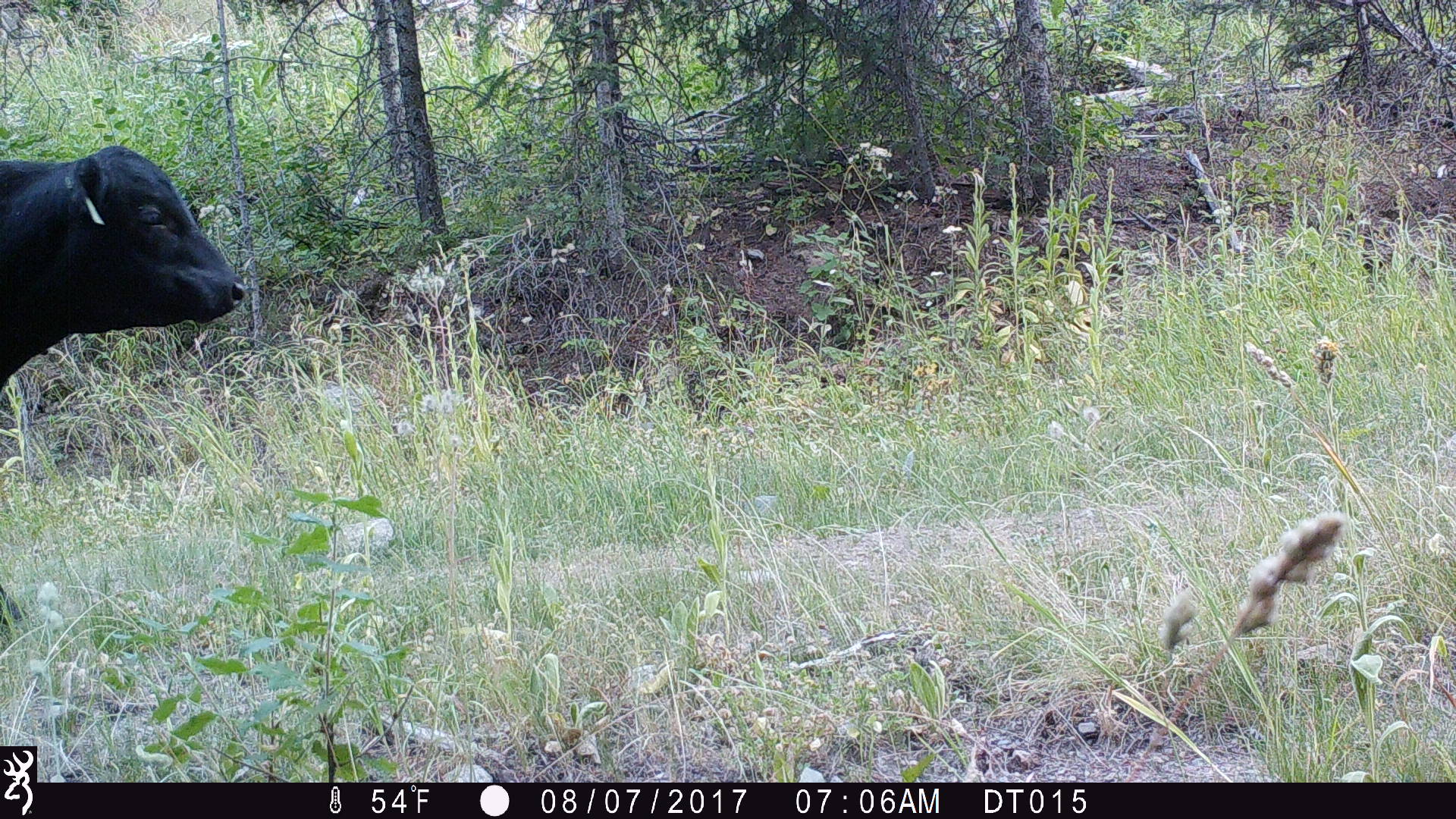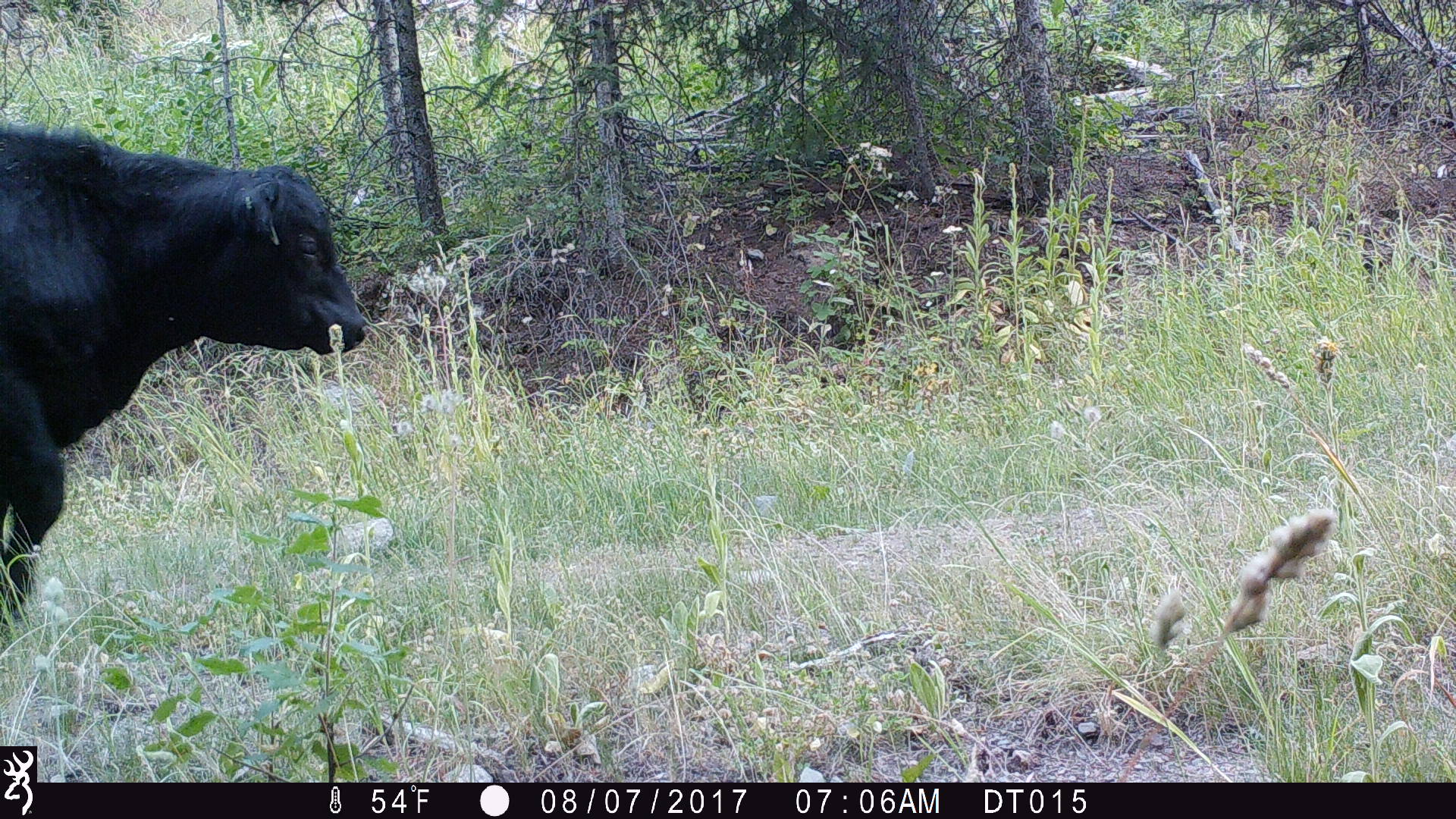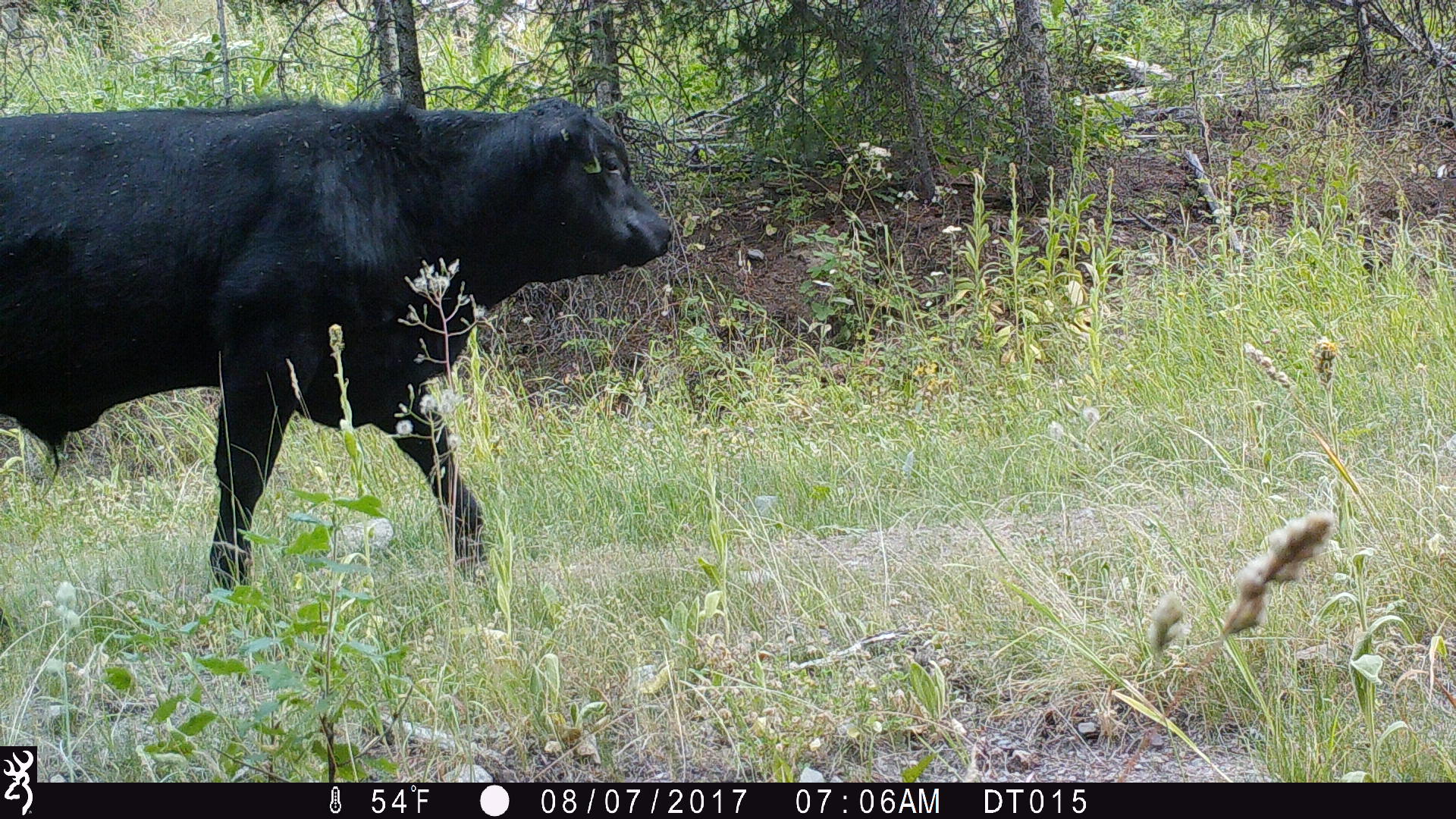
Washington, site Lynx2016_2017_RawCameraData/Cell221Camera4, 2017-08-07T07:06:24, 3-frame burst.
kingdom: Animalia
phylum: Chordata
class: Mammalia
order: Artiodactyla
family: Bovidae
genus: Bos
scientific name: Bos taurus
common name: domestic cattle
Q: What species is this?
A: Domestic cattle (Bos taurus).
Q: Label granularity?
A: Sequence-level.